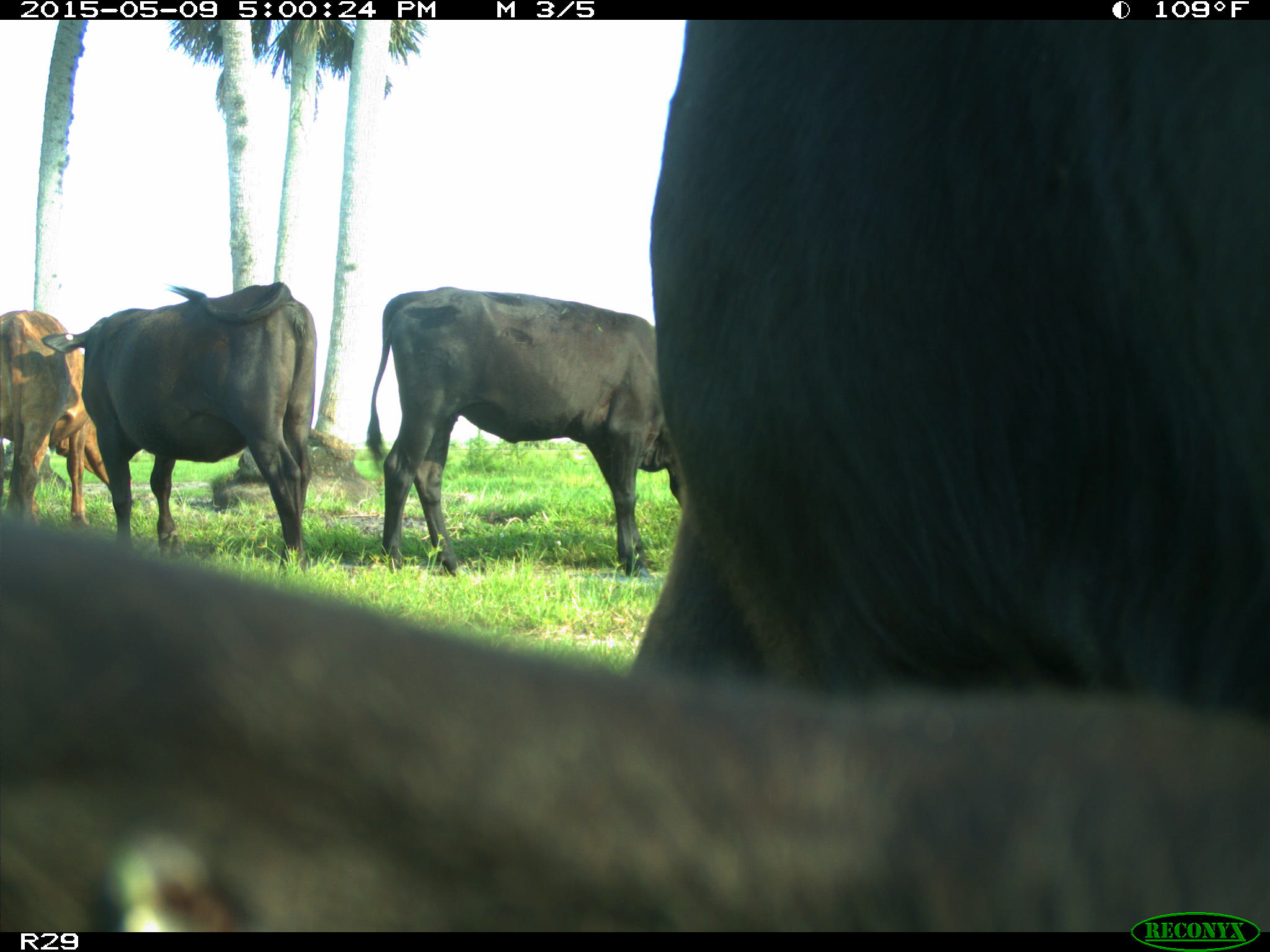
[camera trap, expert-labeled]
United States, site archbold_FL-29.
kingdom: Animalia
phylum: Chordata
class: Mammalia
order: Artiodactyla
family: Bovidae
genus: Bos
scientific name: Bos taurus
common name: domestic cow